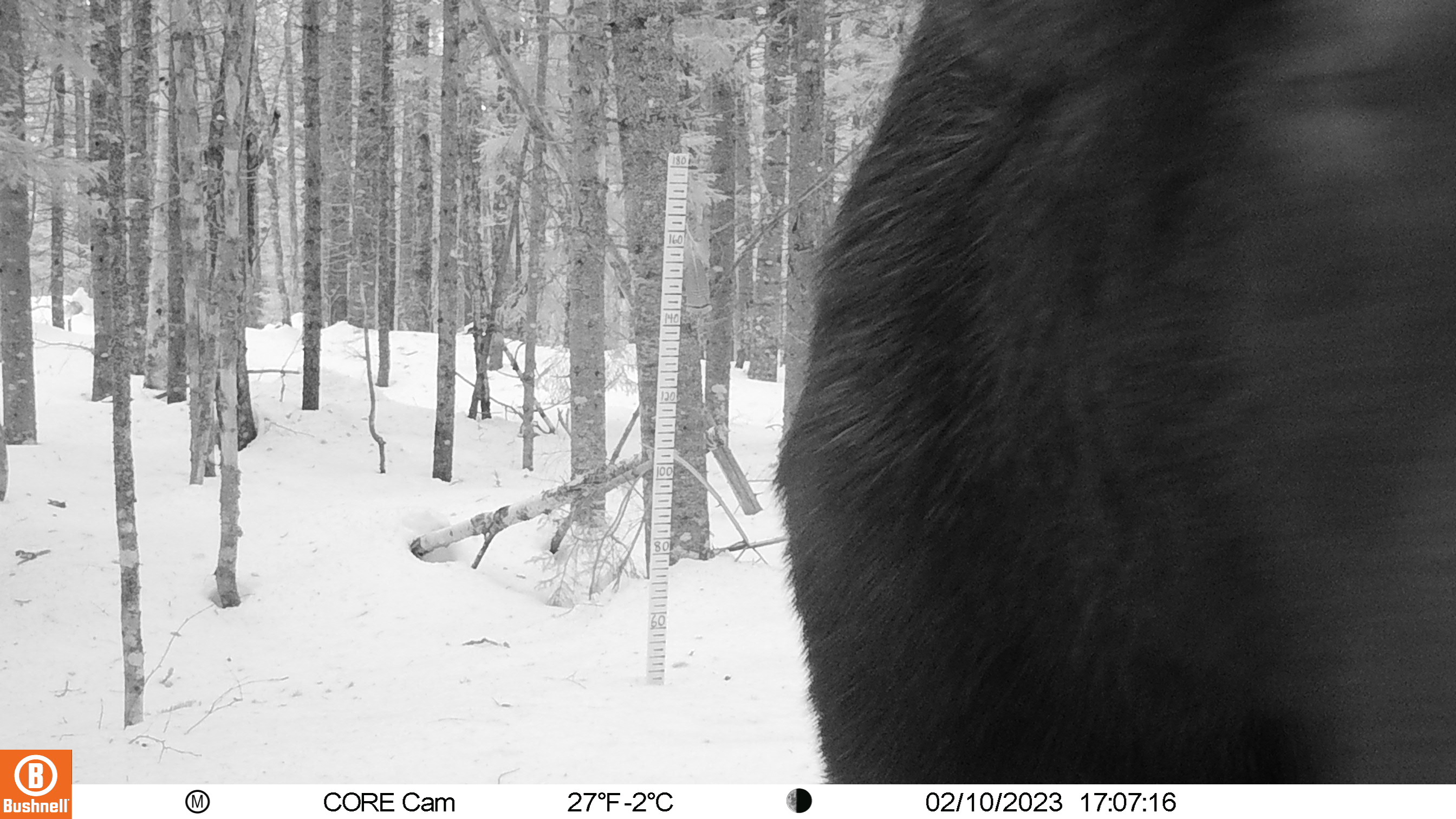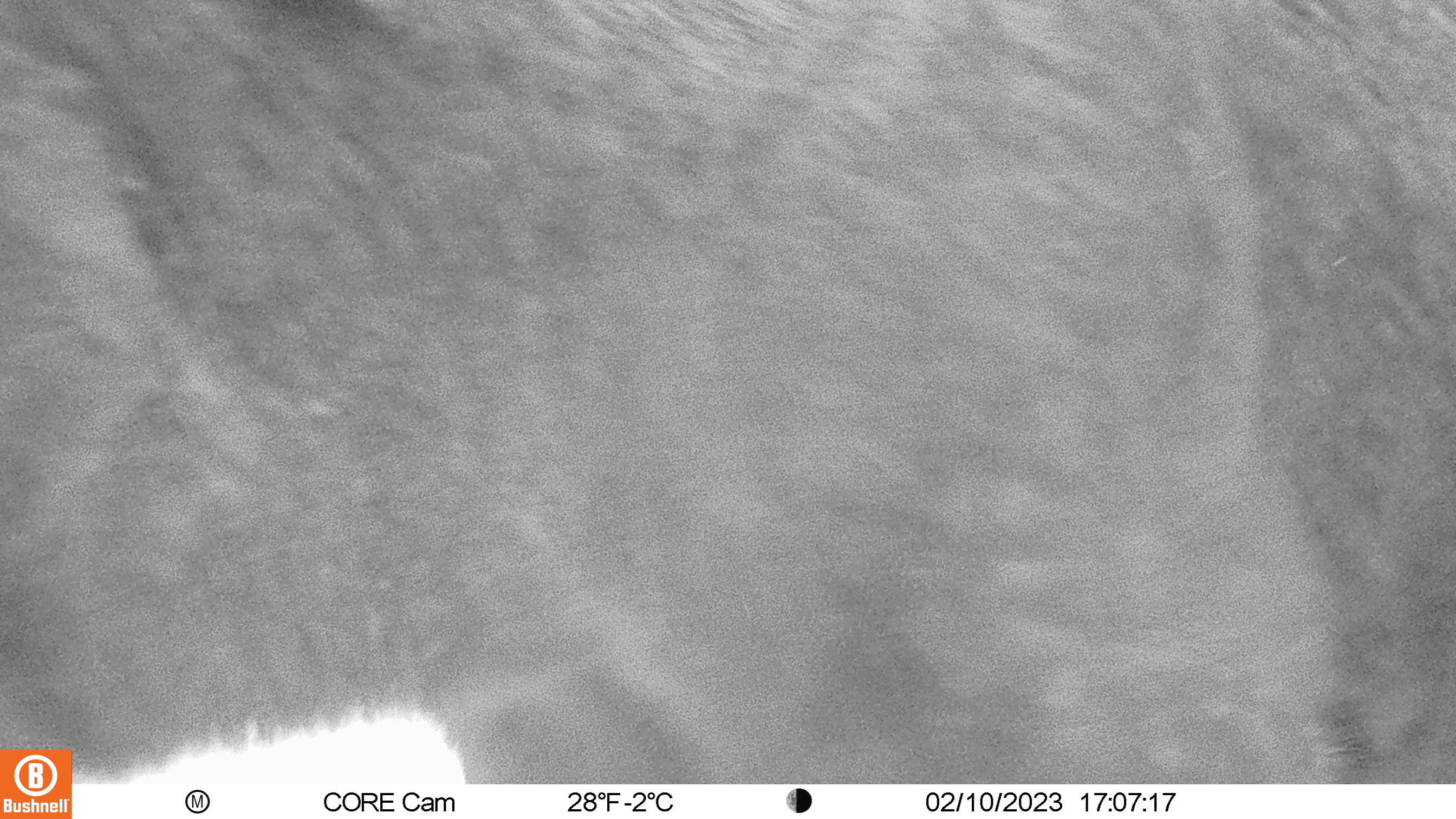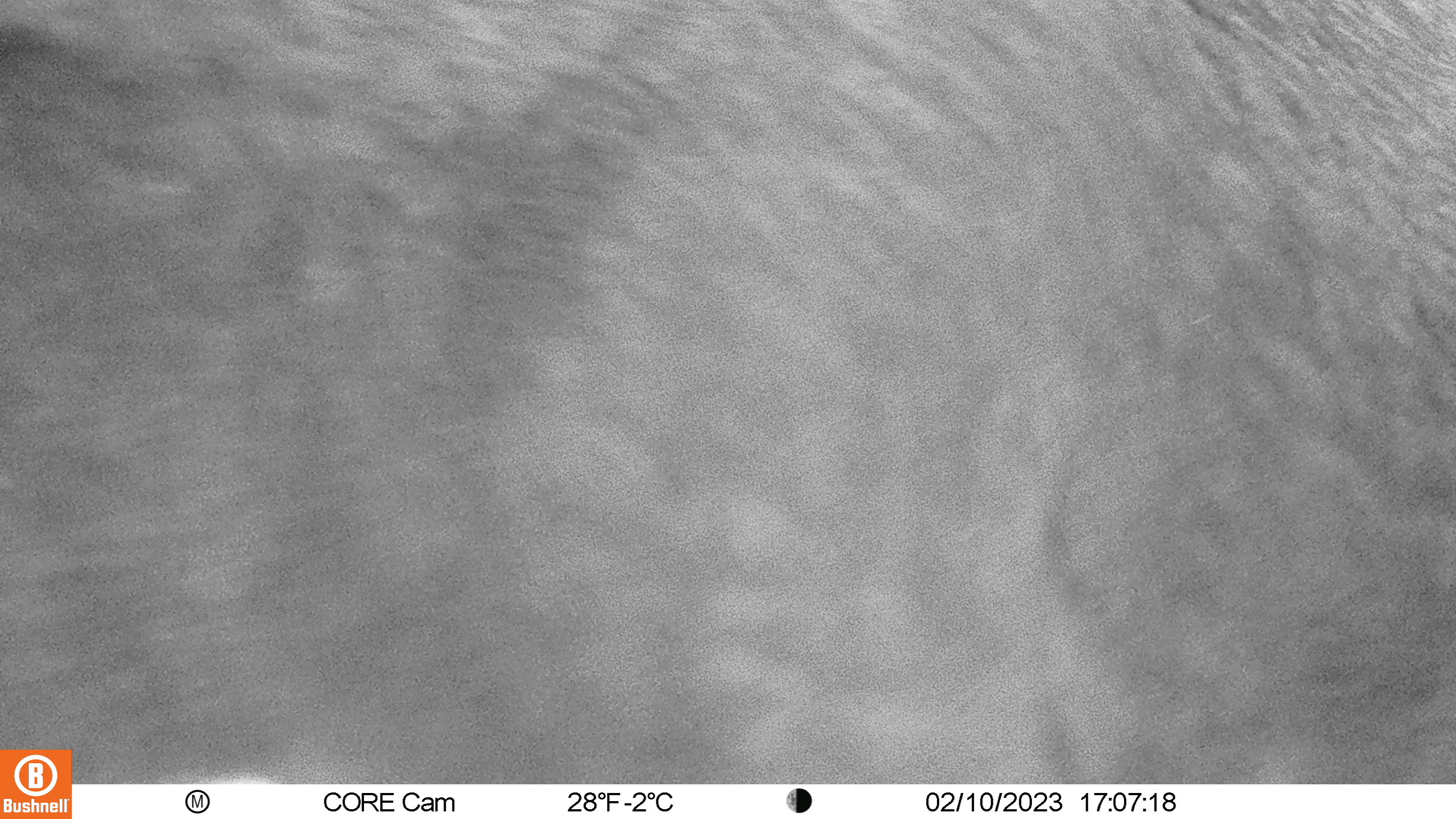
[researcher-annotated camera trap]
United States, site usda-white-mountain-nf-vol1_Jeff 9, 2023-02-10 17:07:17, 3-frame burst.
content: unidentified animal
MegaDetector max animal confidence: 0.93